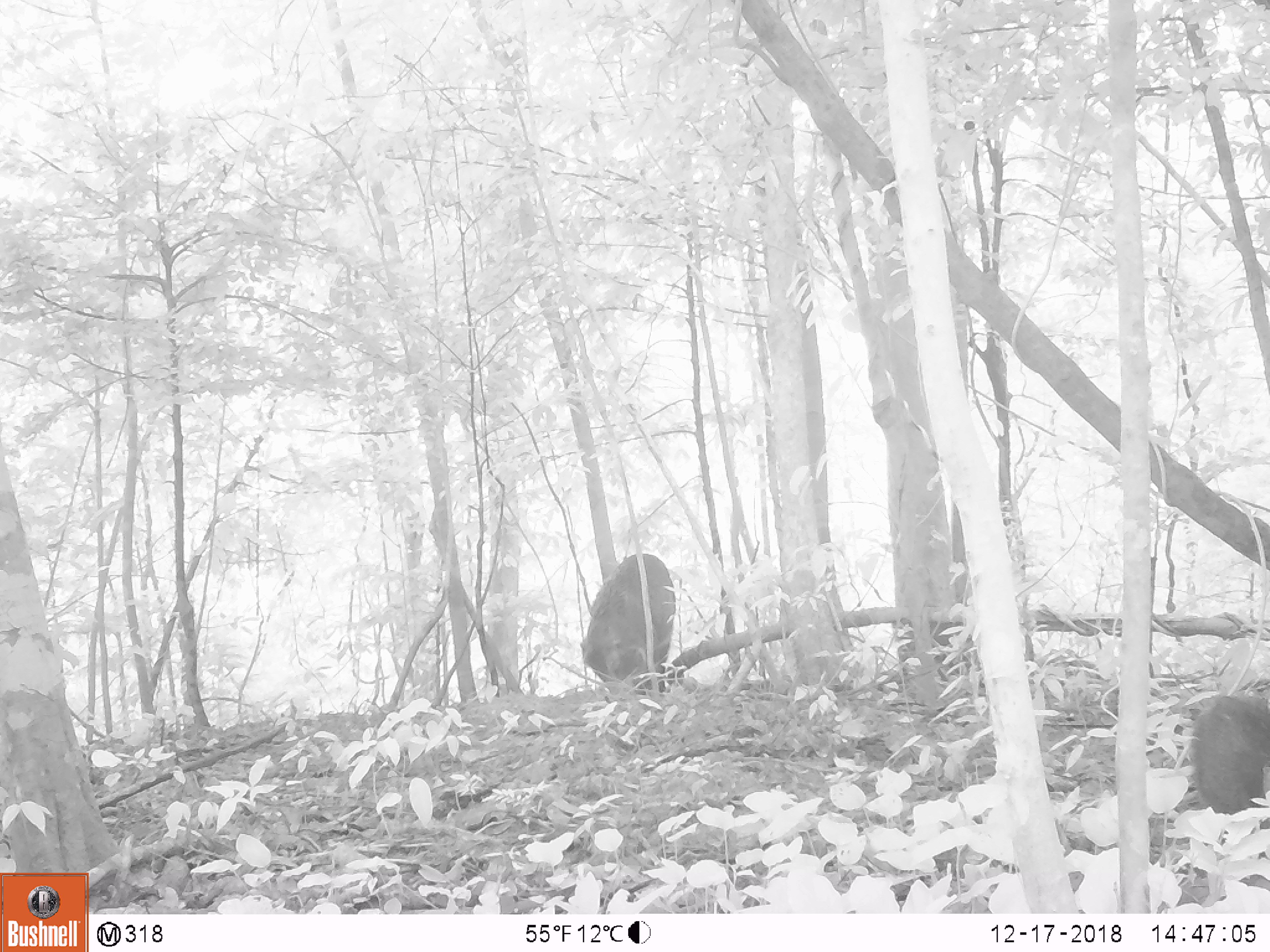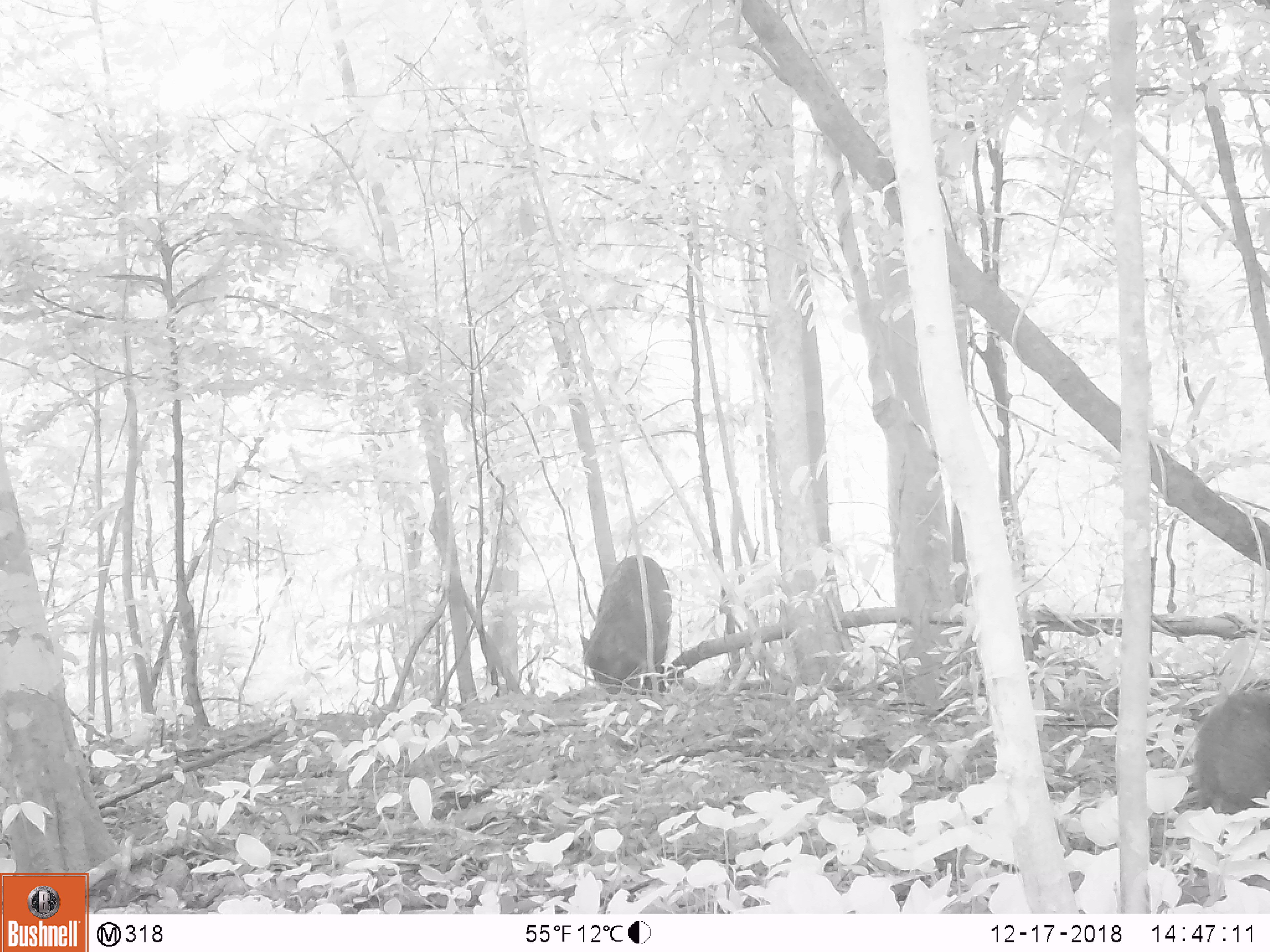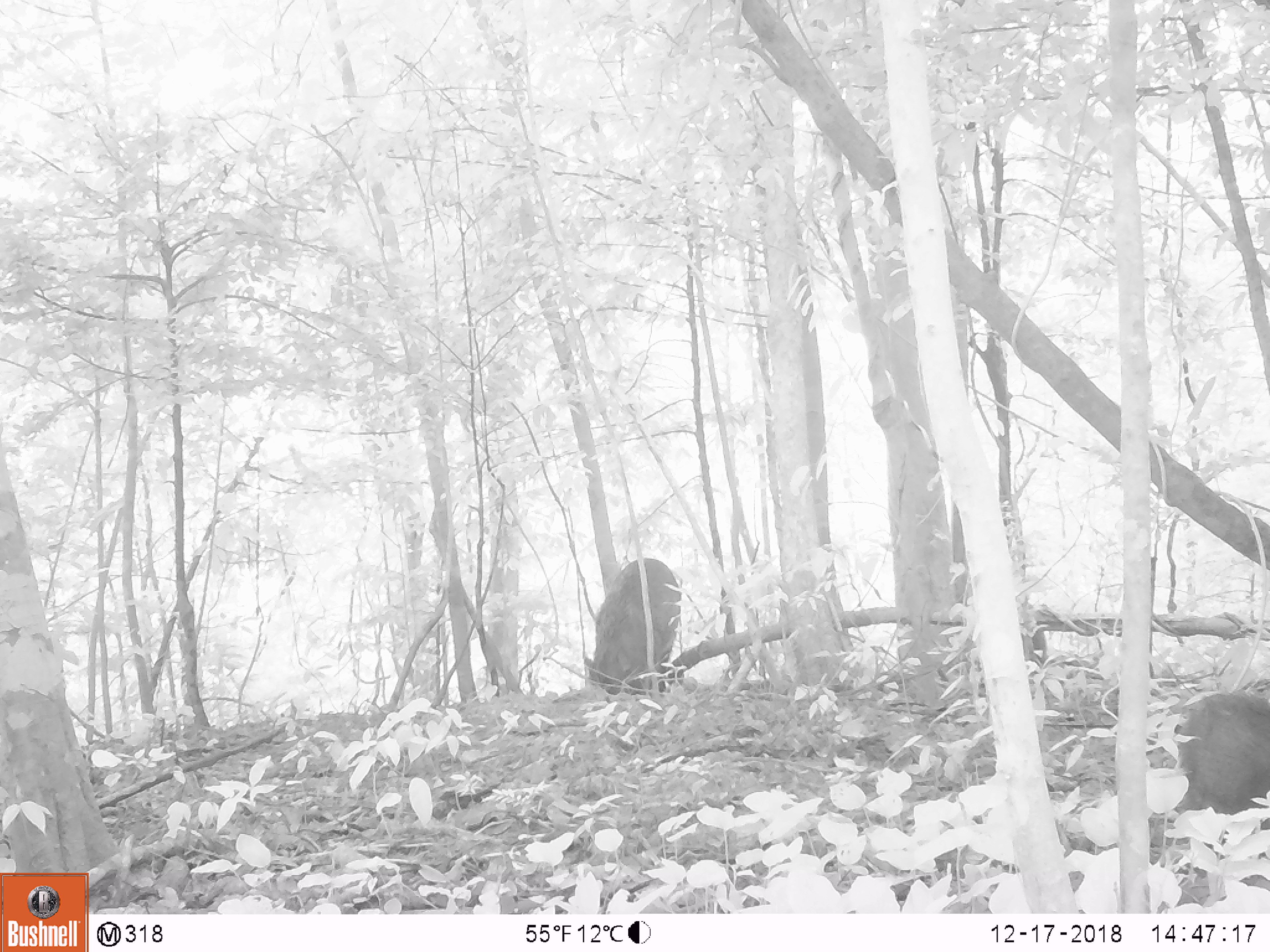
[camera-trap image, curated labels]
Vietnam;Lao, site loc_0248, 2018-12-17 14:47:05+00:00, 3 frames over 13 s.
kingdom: Animalia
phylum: Chordata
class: Mammalia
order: Artiodactyla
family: Suidae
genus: Sus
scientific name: Sus scrofa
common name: eurasian wild pig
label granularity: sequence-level